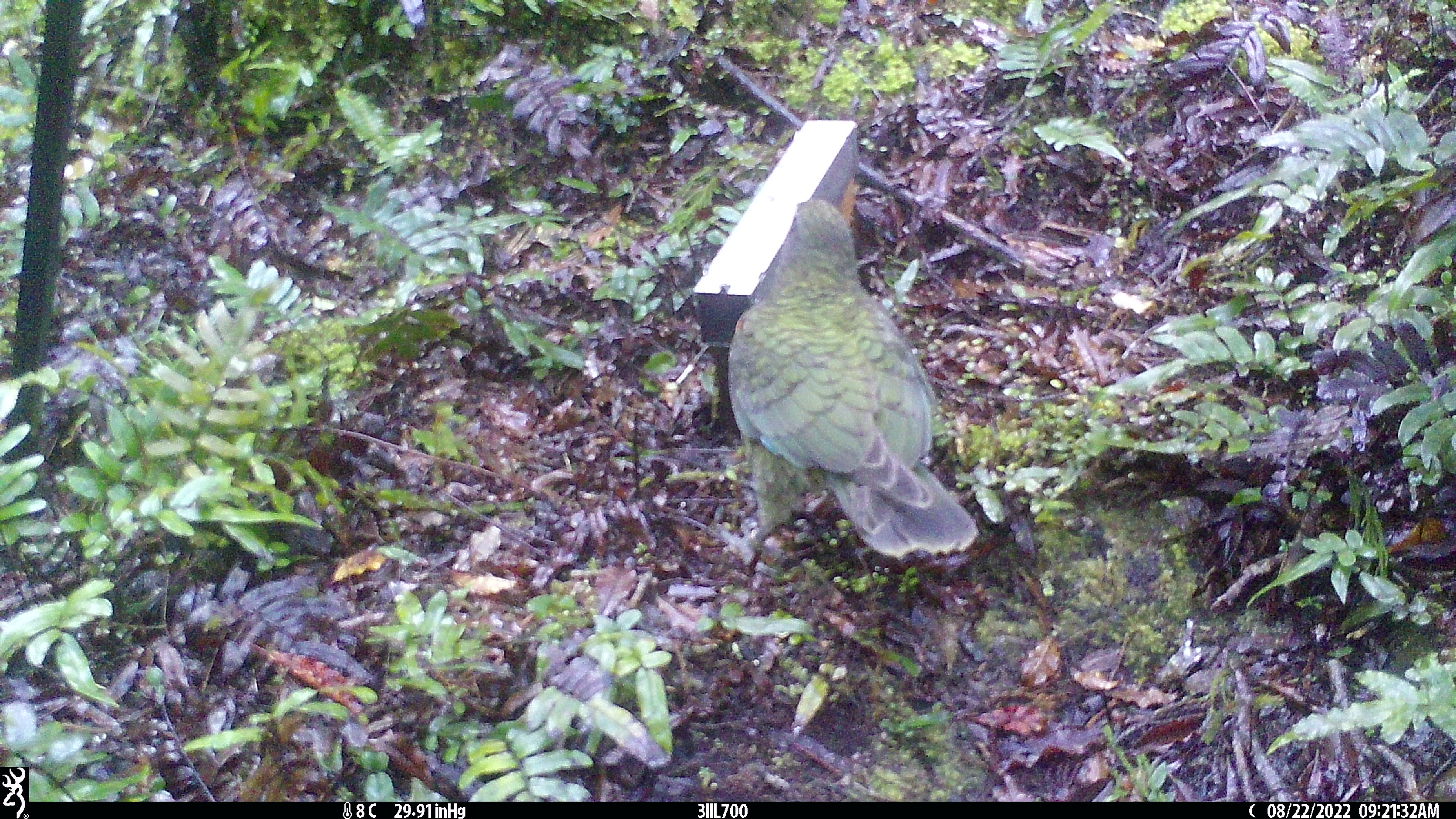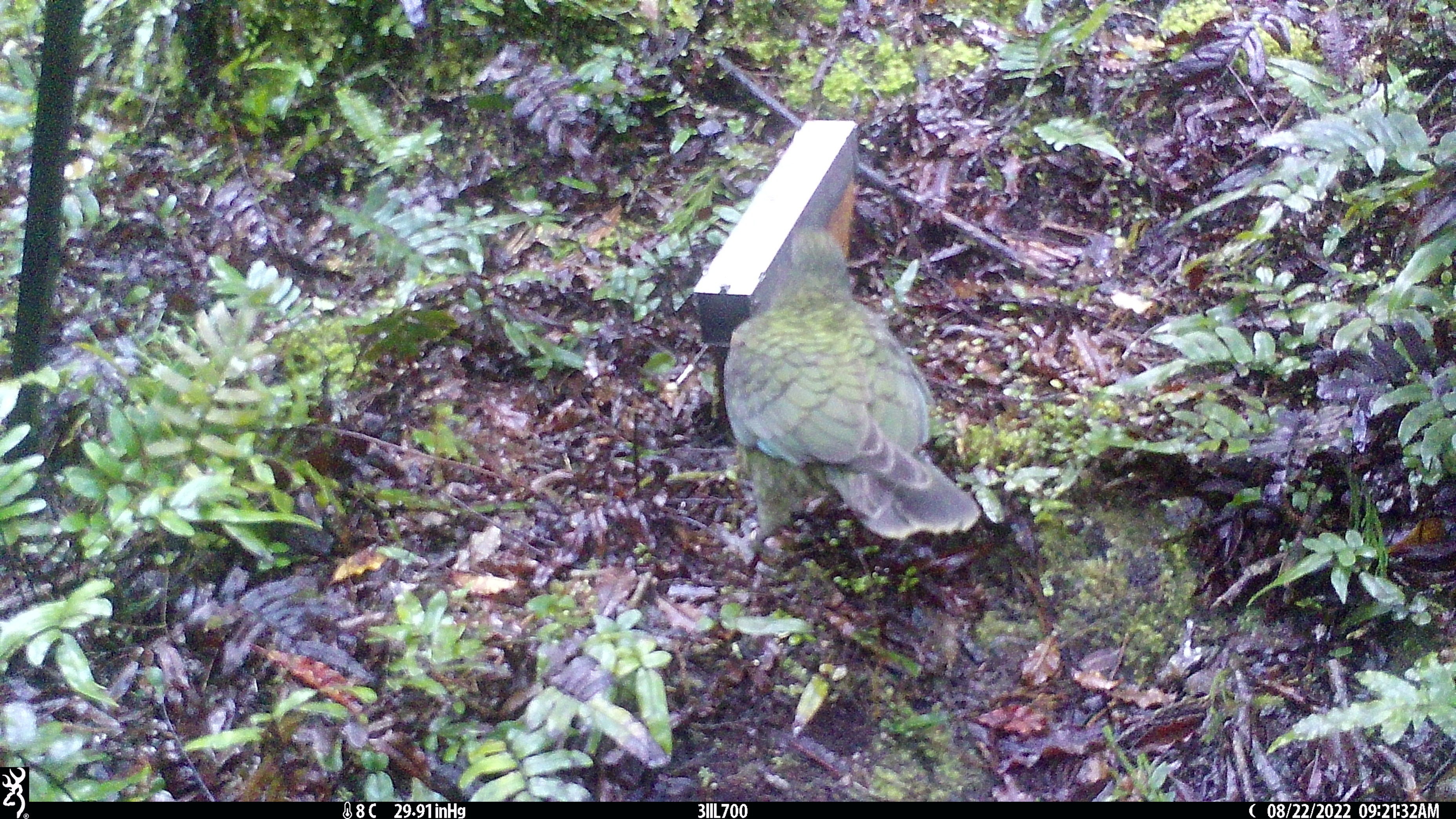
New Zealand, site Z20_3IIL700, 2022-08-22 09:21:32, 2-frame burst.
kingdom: Animalia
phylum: Chordata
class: Aves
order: Psittaciformes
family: Strigopidae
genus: Nestor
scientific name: Nestor notabilis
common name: kea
Kea (Nestor notabilis).